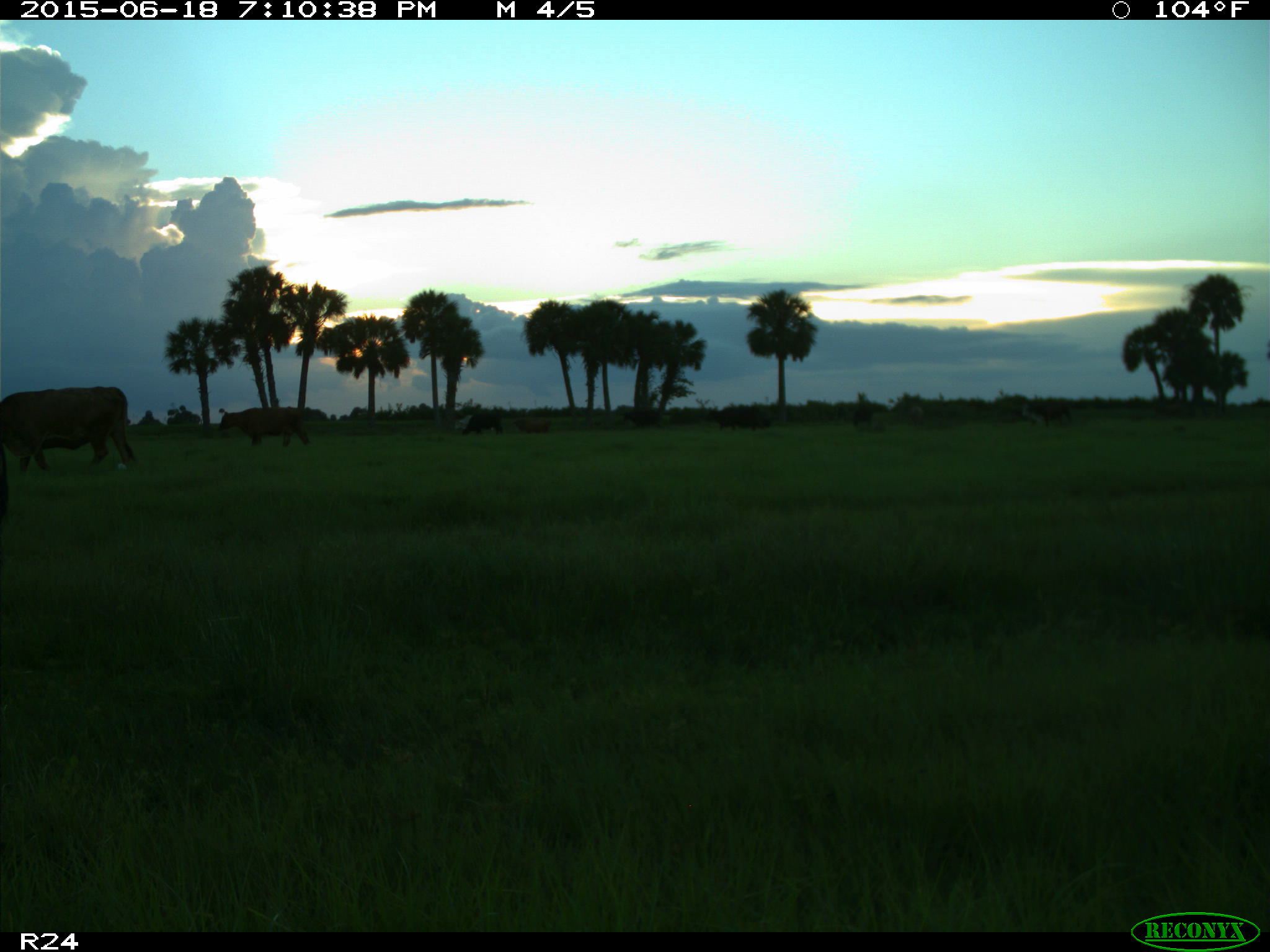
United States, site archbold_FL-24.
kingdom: Animalia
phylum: Chordata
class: Mammalia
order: Artiodactyla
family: Bovidae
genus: Bos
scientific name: Bos taurus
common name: domestic cow